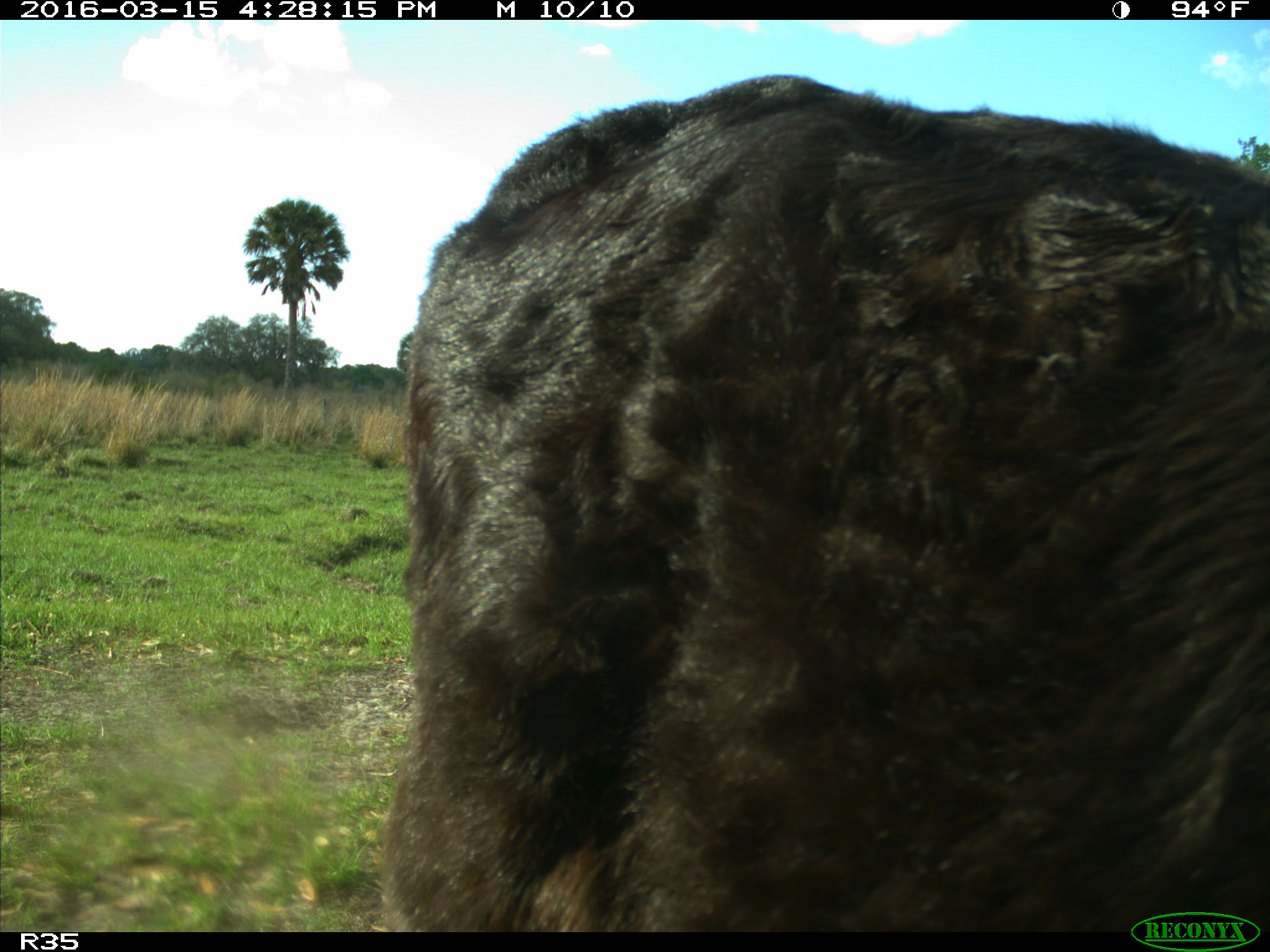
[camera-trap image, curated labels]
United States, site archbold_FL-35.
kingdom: Animalia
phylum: Chordata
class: Mammalia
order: Artiodactyla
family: Bovidae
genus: Bos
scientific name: Bos taurus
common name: domestic cow